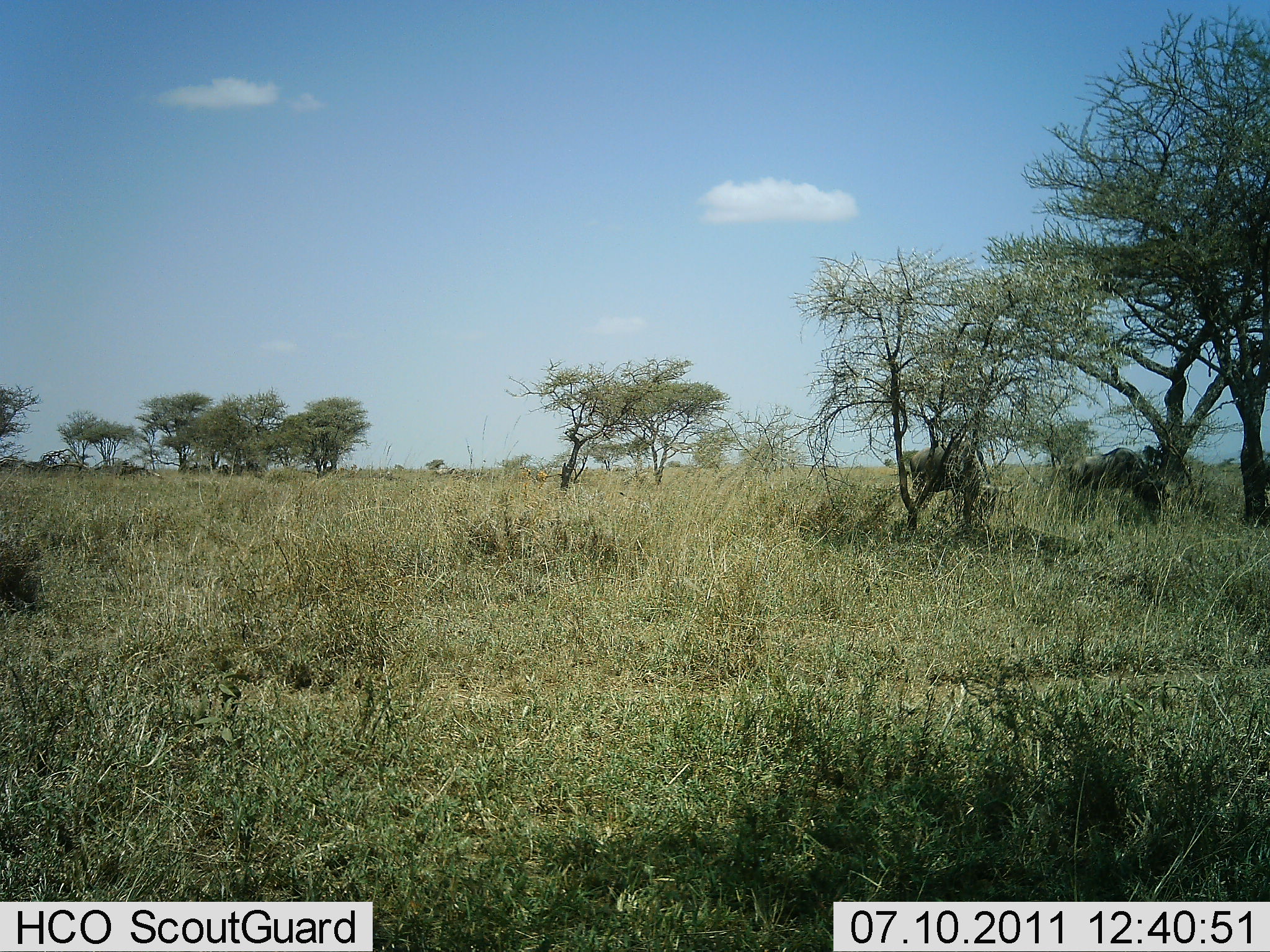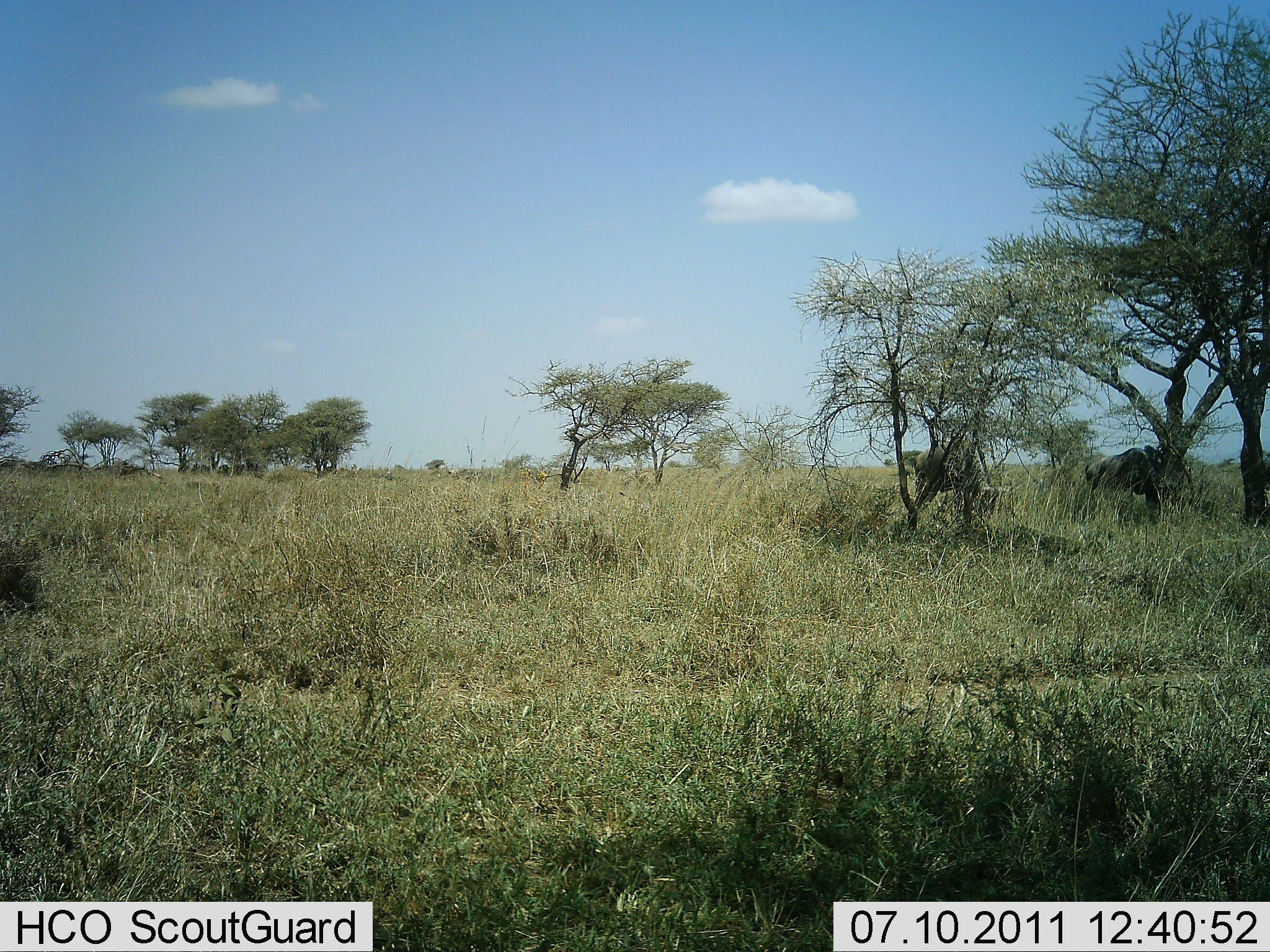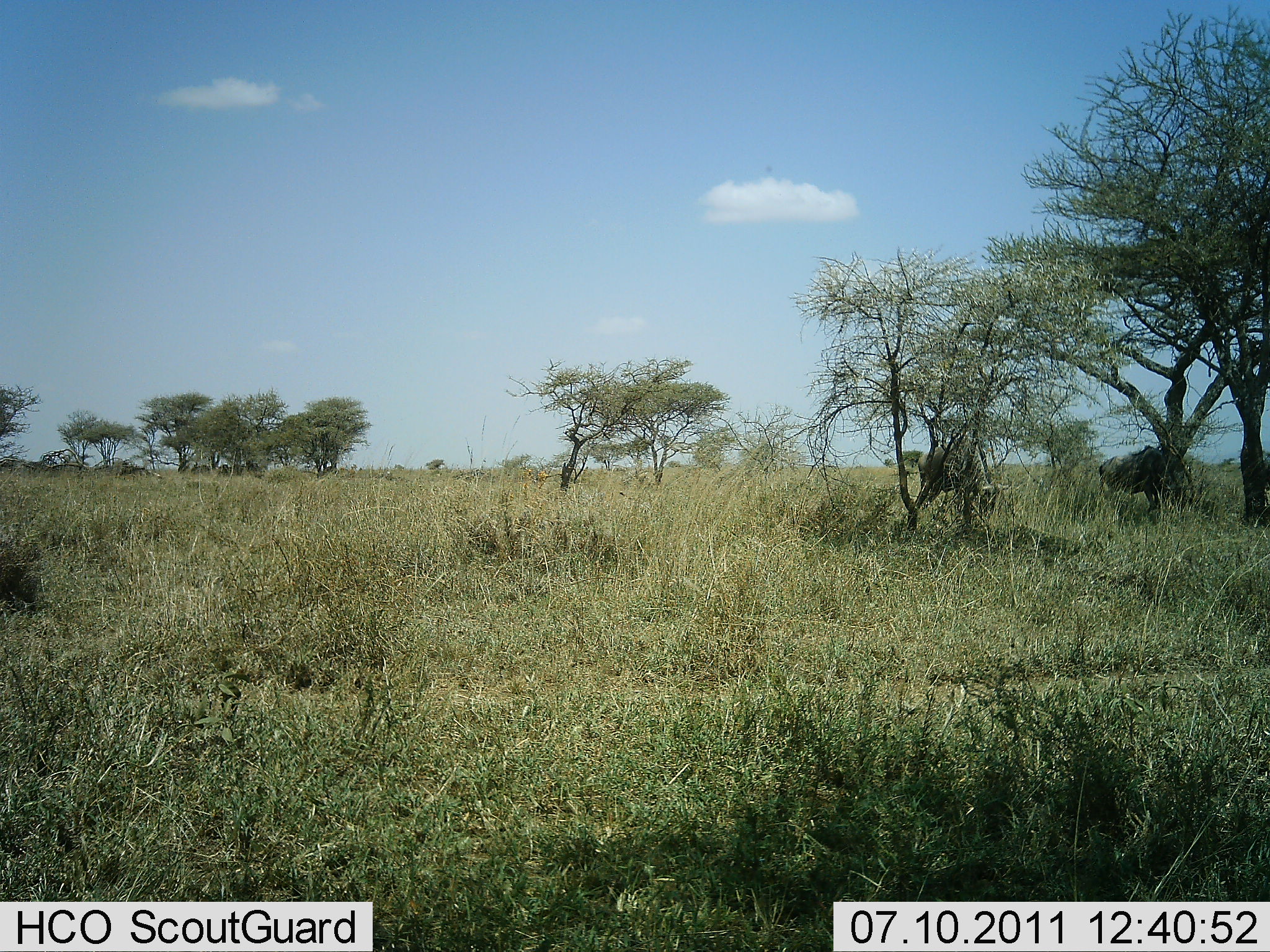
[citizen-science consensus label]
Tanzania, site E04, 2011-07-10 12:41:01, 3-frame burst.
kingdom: Animalia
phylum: Chordata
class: Mammalia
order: Artiodactyla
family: Bovidae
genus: Connochaetes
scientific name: Connochaetes taurinus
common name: blue wildebeest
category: wildebeest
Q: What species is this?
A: Wildebeest (blue wildebeest) (Connochaetes taurinus).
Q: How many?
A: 2.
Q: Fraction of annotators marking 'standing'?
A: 0%.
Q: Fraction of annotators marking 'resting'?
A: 0%.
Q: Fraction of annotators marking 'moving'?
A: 33%.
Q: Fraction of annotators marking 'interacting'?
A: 0%.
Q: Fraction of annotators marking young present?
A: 0%.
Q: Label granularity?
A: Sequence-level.